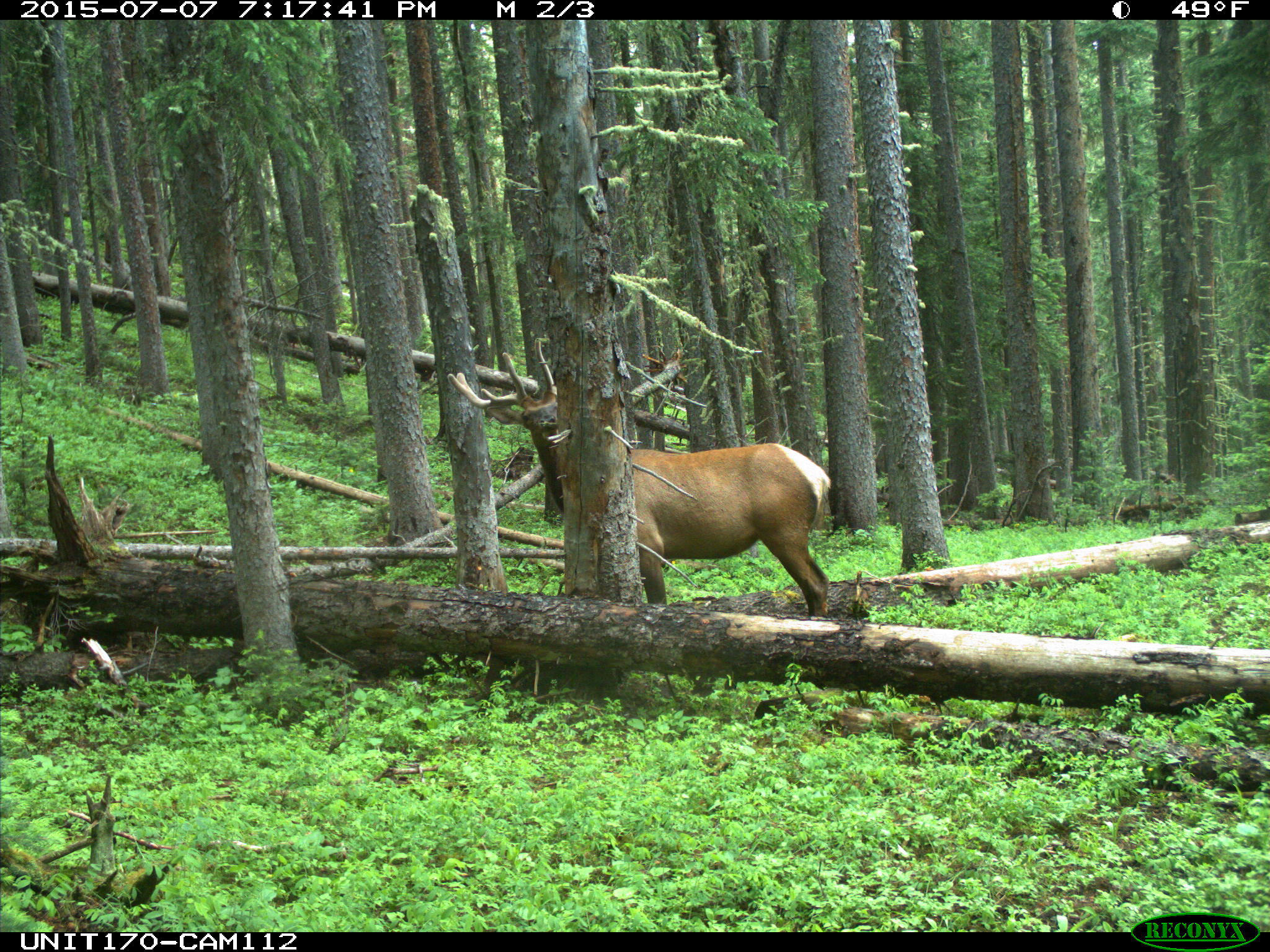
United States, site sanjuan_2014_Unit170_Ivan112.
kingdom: Animalia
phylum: Chordata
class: Mammalia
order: Artiodactyla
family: Cervidae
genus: Cervus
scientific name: Cervus elaphus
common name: red deer